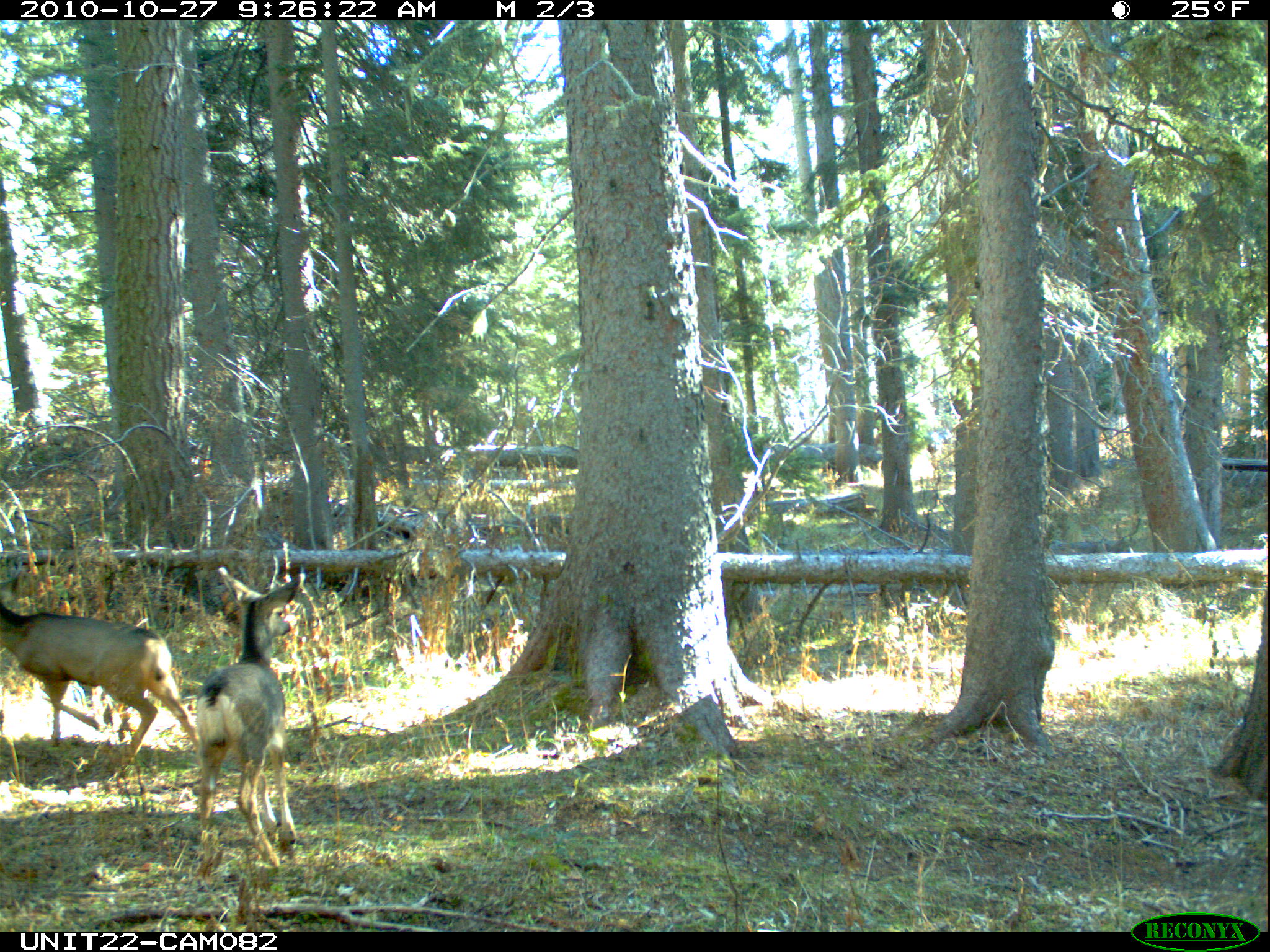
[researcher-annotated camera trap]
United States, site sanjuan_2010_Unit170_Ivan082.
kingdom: Animalia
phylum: Chordata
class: Mammalia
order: Artiodactyla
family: Cervidae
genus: Odocoileus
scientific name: Odocoileus hemionus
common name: mule deer